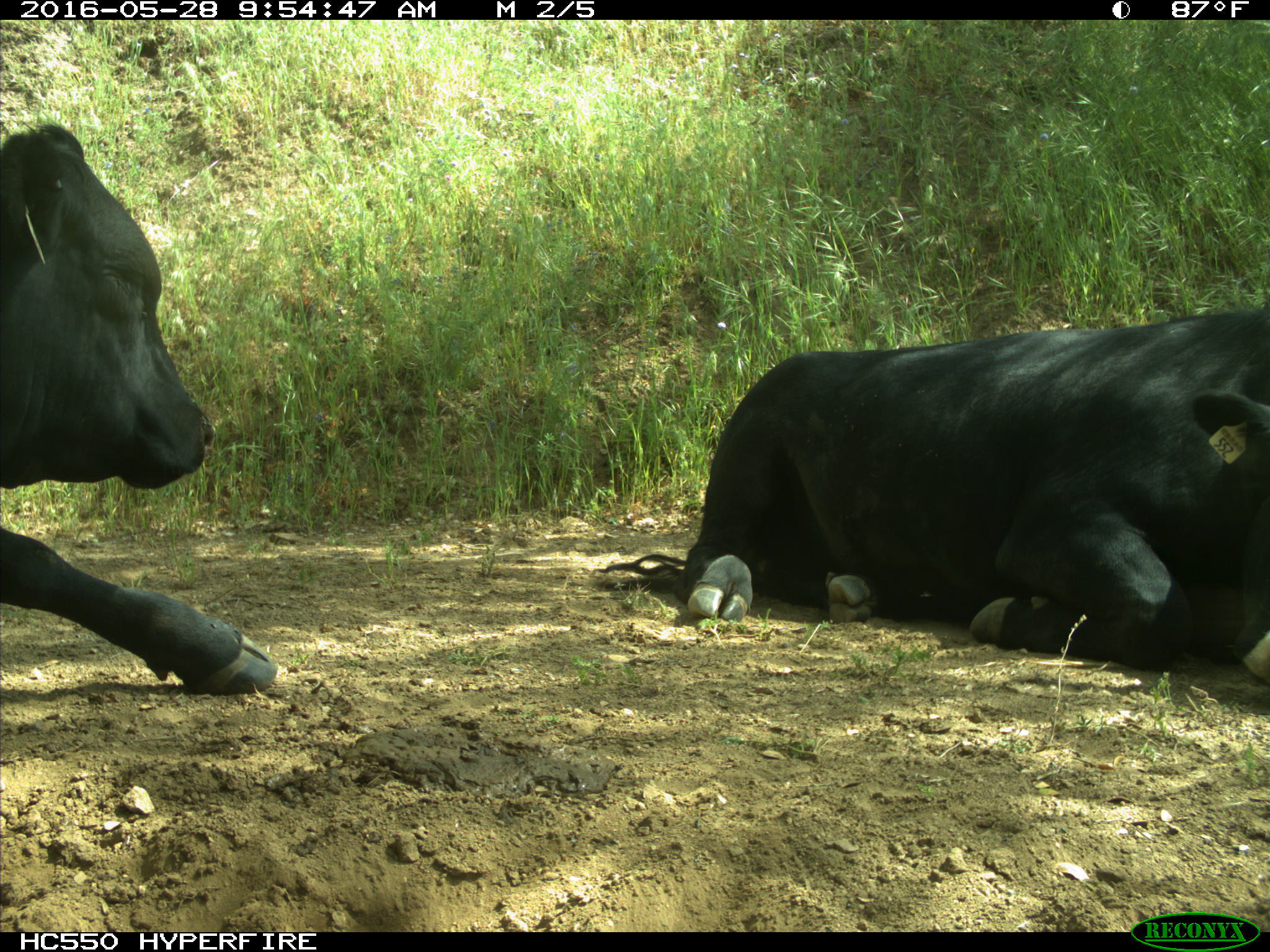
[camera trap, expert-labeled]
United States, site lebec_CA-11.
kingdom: Animalia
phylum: Chordata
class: Mammalia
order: Artiodactyla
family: Bovidae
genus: Bos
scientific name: Bos taurus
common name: domestic cow